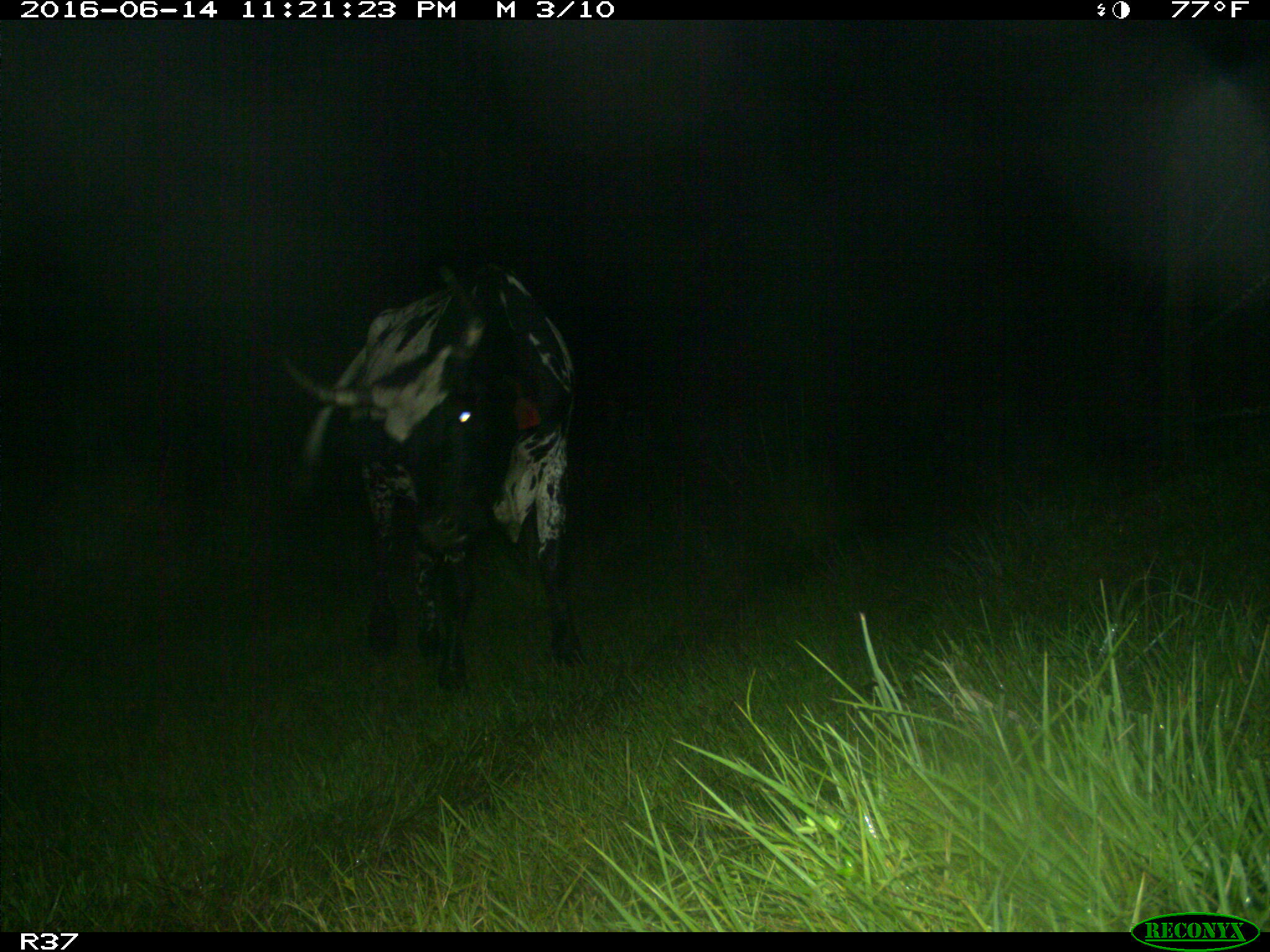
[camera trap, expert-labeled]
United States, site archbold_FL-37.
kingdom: Animalia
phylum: Chordata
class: Mammalia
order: Artiodactyla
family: Bovidae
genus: Bos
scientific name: Bos taurus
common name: domestic cow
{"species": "Bos taurus (domestic cow)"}